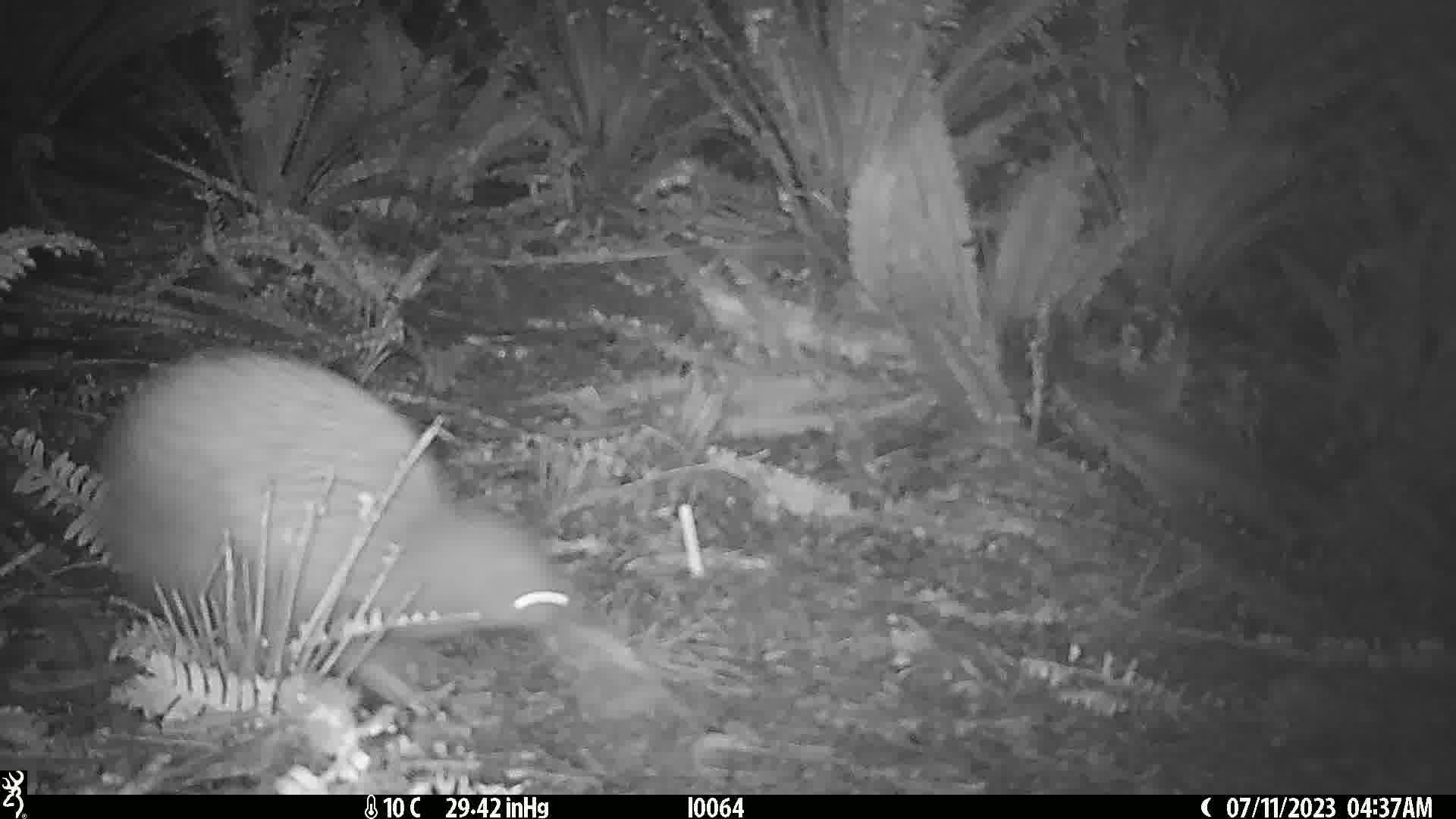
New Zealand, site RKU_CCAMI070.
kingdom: Animalia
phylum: Chordata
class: Aves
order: Apterygiformes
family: Apterygidae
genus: Apteryx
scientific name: Apteryx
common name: kiwi